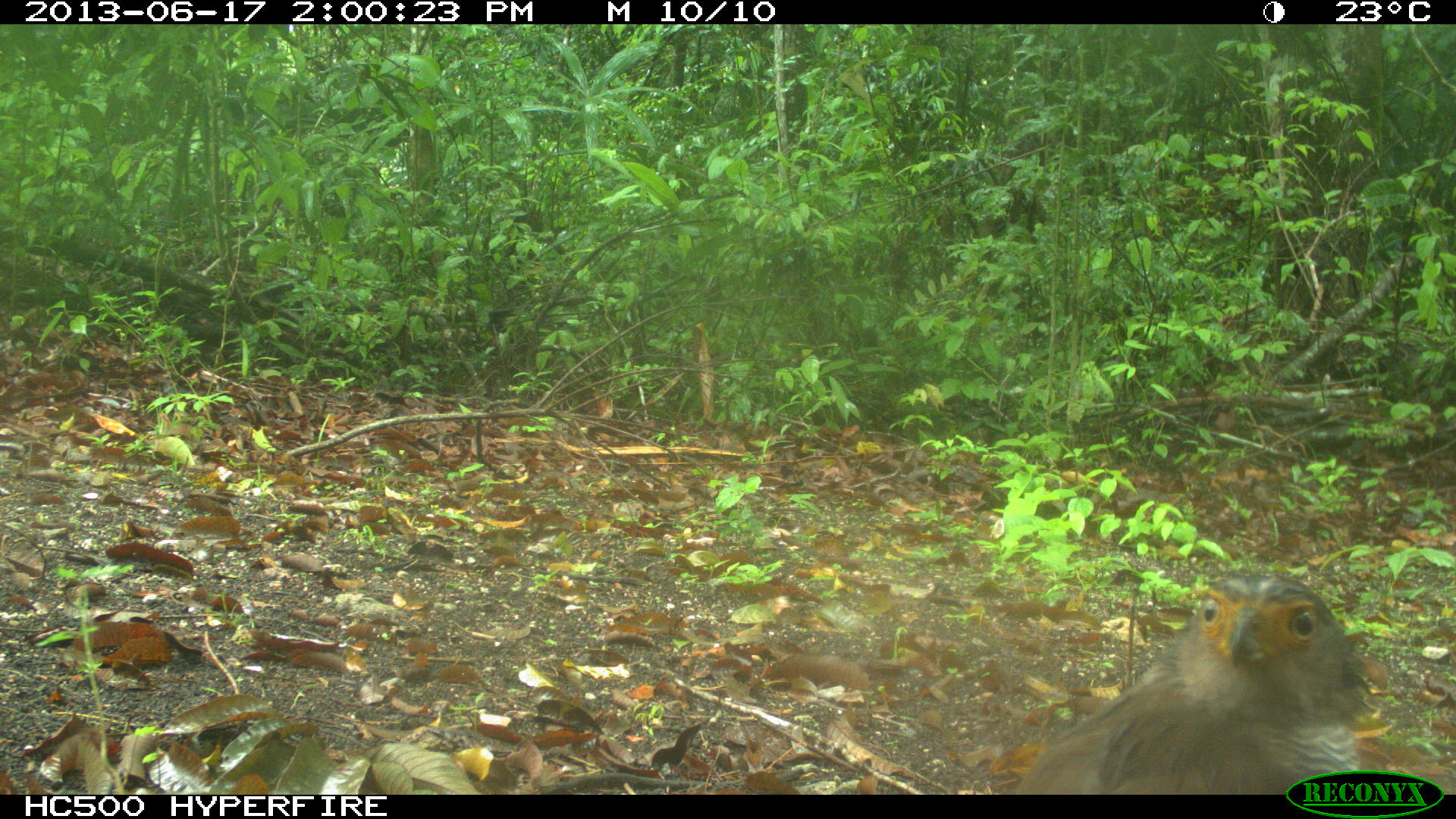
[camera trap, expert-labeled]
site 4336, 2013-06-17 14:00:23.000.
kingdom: Animalia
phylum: Chordata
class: Aves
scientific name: Aves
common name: birds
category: unknown raptor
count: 1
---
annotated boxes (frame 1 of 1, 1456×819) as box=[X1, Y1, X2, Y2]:
unknown raptor: box=[1018, 568, 1369, 791]